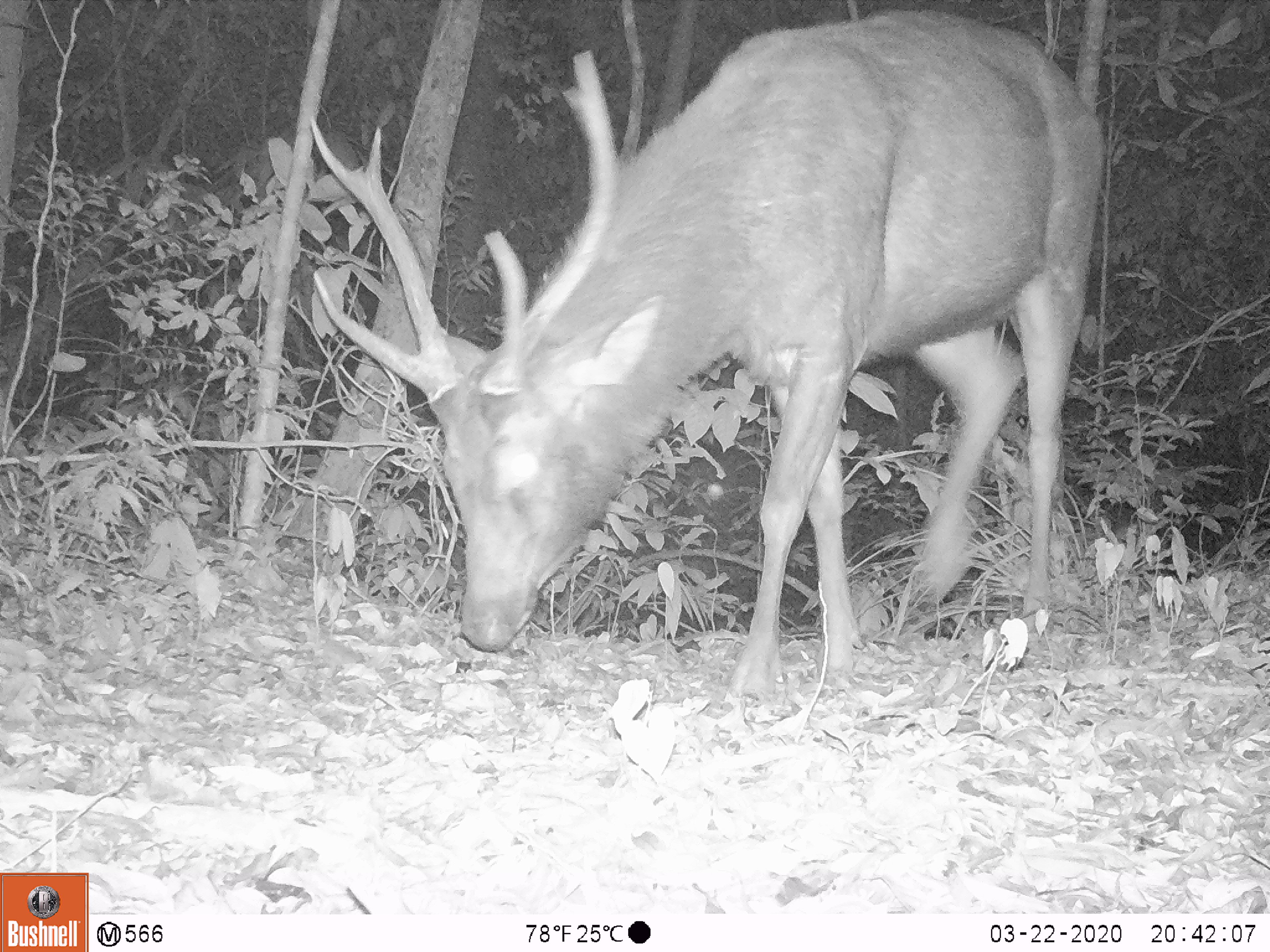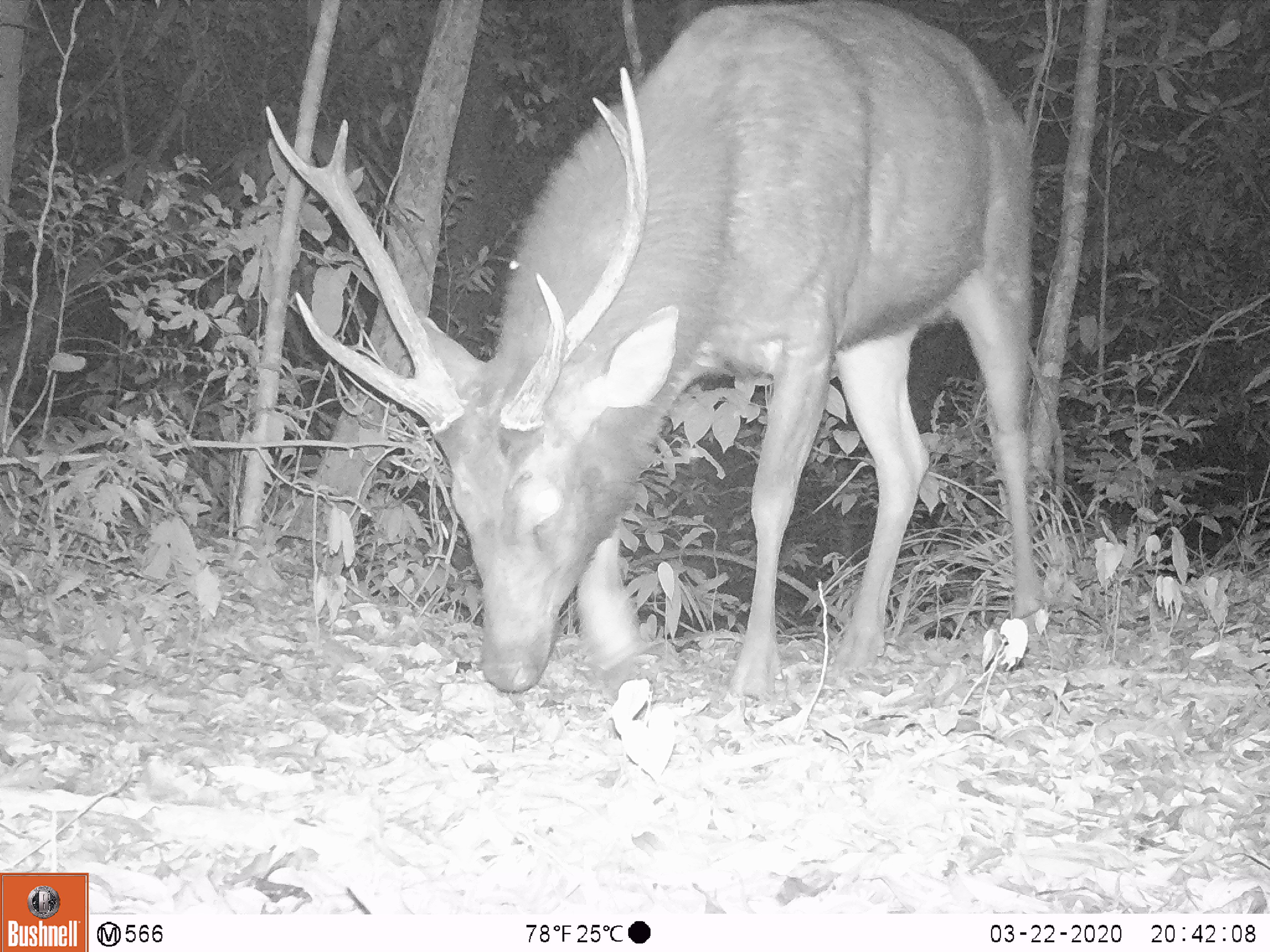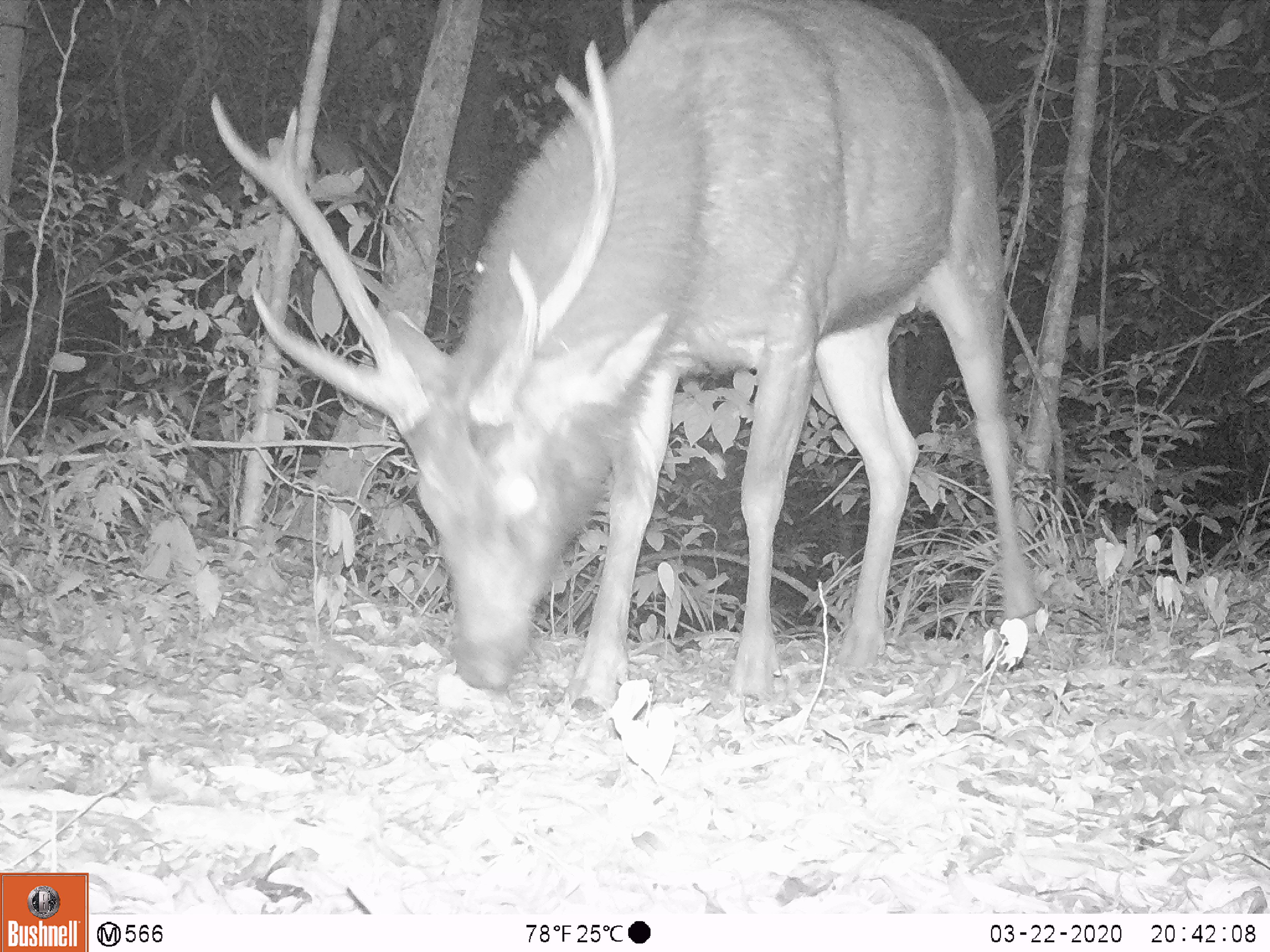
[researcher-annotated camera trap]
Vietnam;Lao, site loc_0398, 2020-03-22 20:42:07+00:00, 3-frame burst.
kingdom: Animalia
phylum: Chordata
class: Mammalia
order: Artiodactyla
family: Cervidae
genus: Rusa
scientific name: Rusa unicolor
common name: sambar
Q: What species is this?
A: Sambar (Rusa unicolor).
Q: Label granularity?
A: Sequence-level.